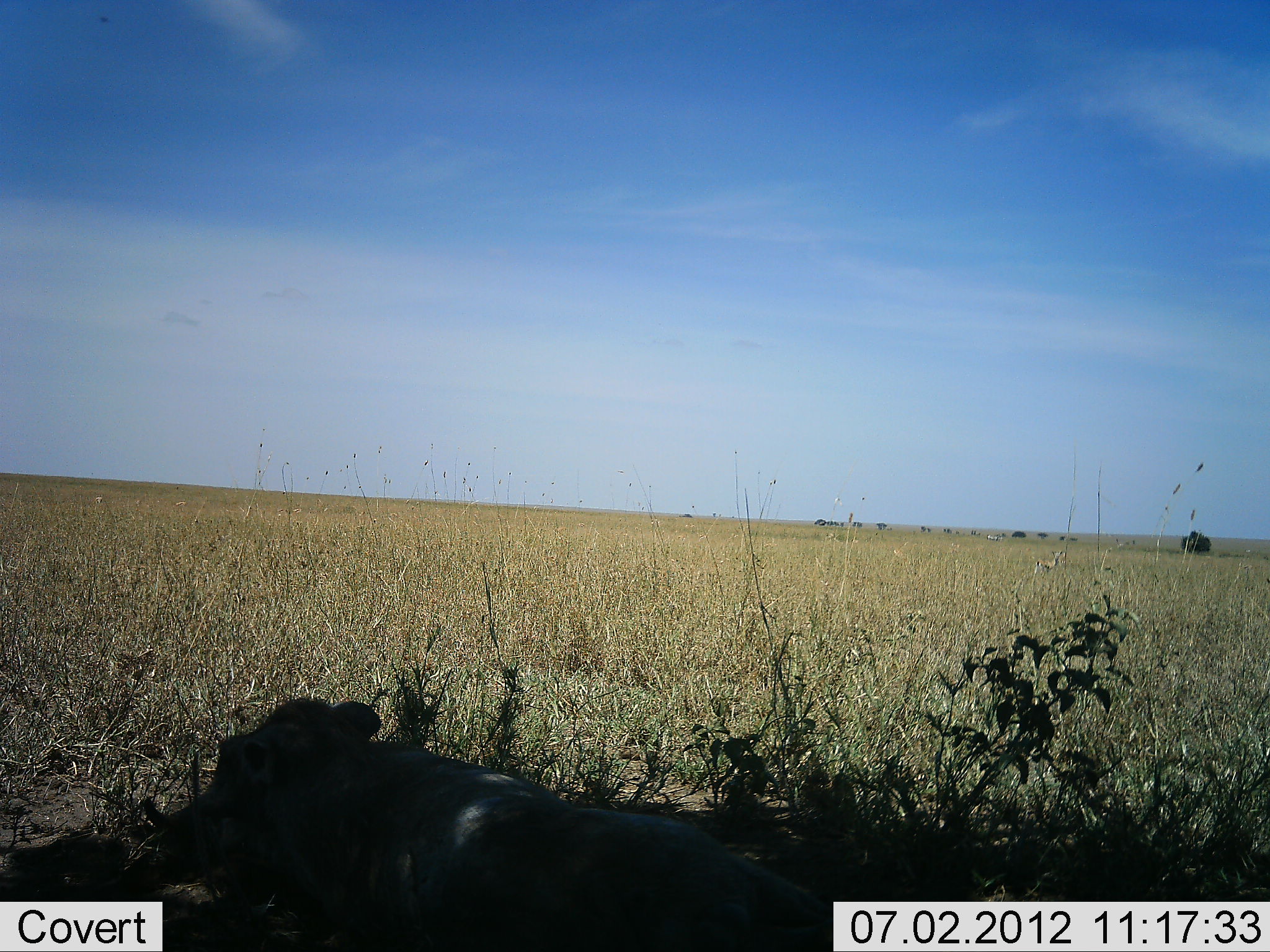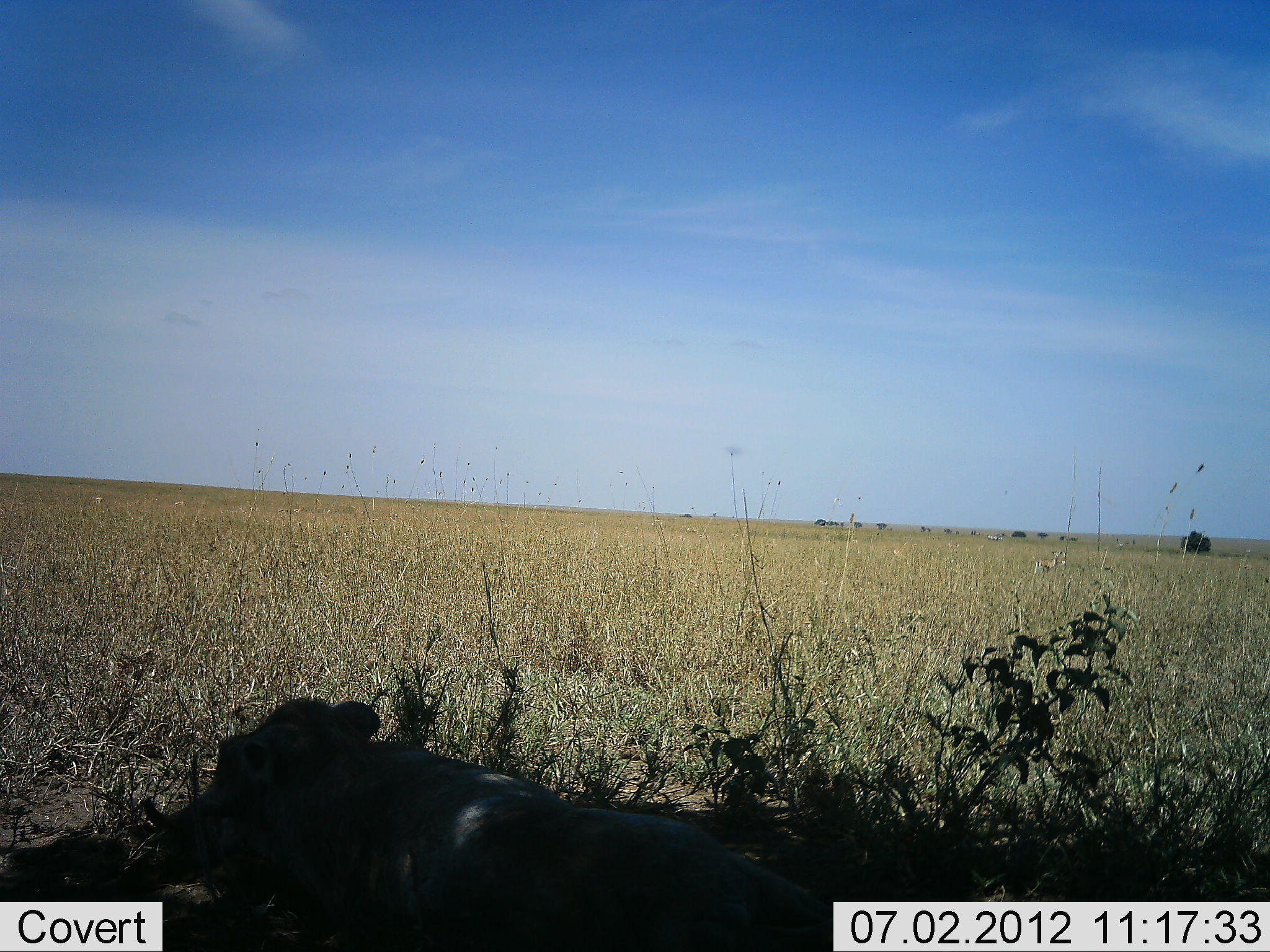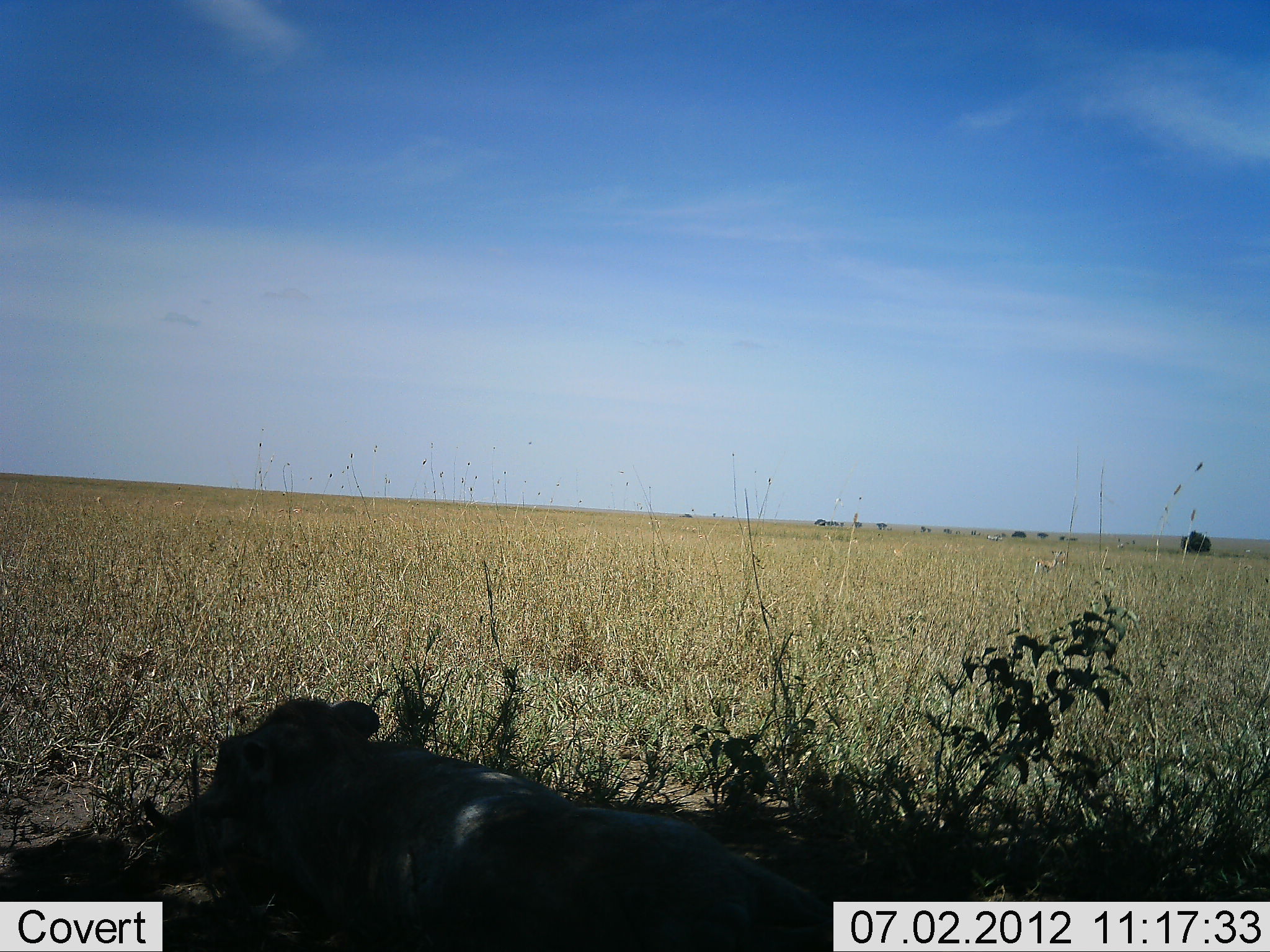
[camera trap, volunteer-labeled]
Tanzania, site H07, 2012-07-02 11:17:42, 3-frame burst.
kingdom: Animalia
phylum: Chordata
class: Mammalia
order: Artiodactyla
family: Suidae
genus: Phacochoerus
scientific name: Phacochoerus africanus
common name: warthog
Warthog (Phacochoerus africanus), count 1. Behavior (volunteer vote fractions): standing 0%, resting 100%, moving 0%, interacting 0%. Young present (vote fraction): 0%. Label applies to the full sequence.